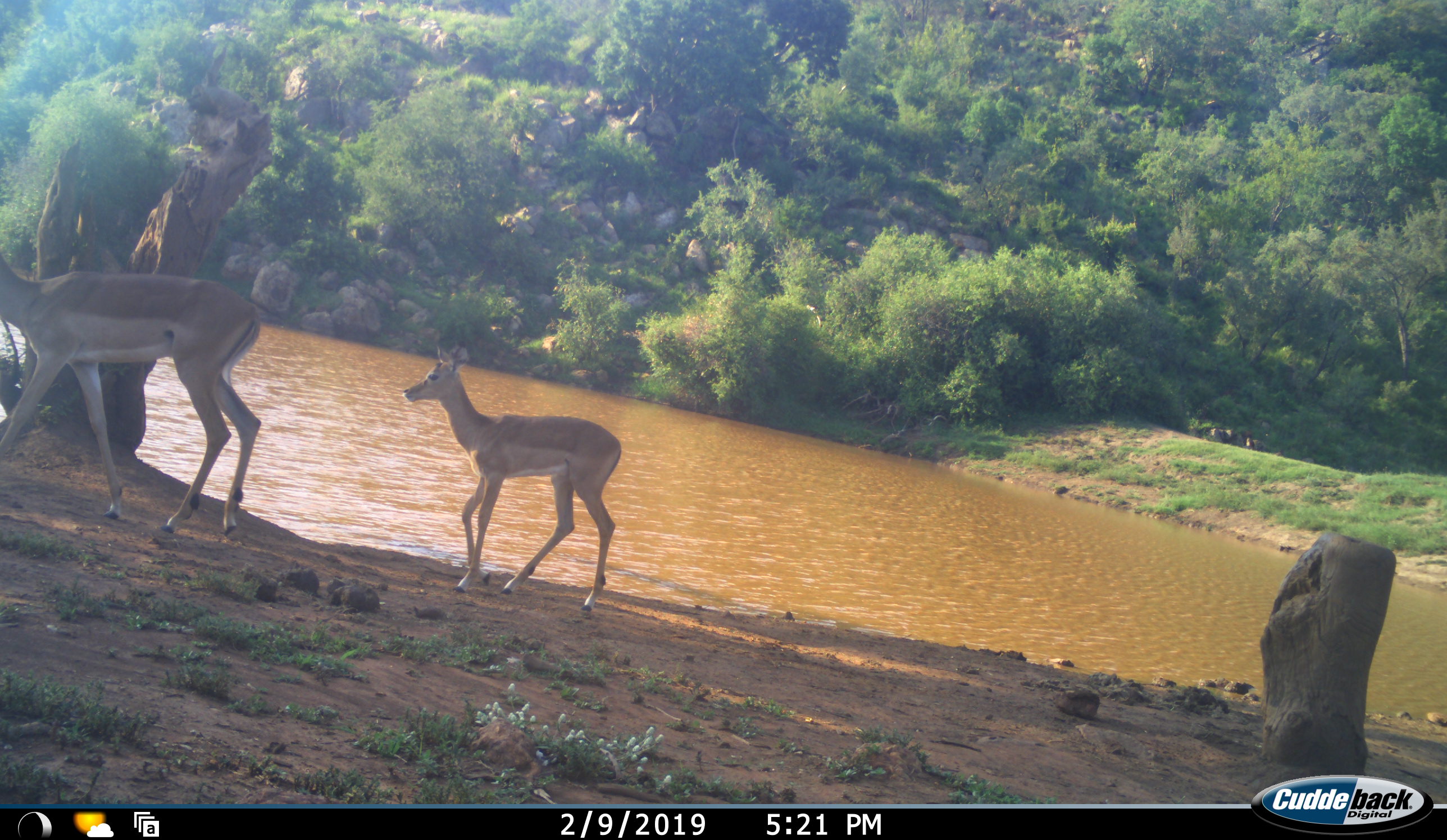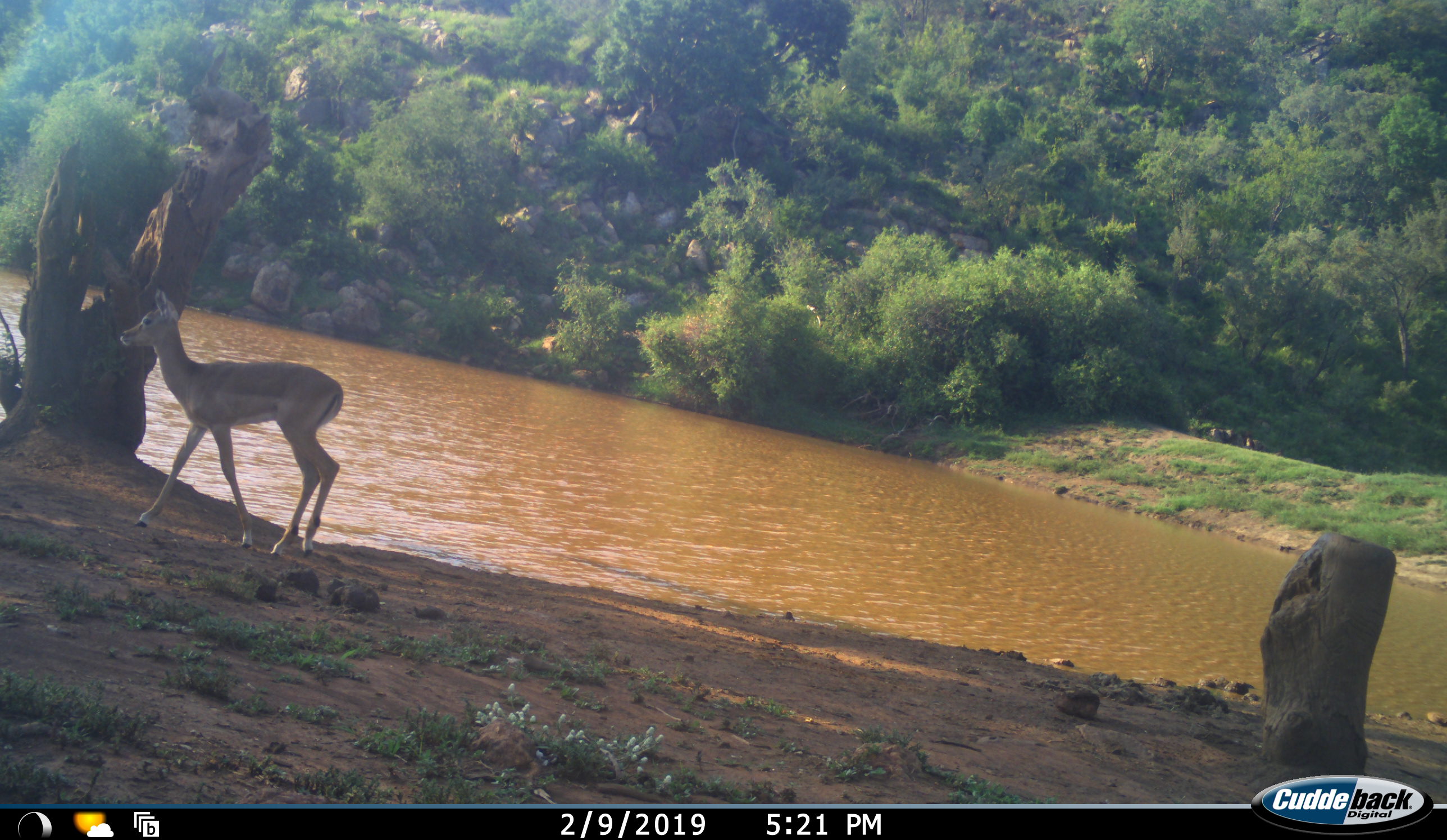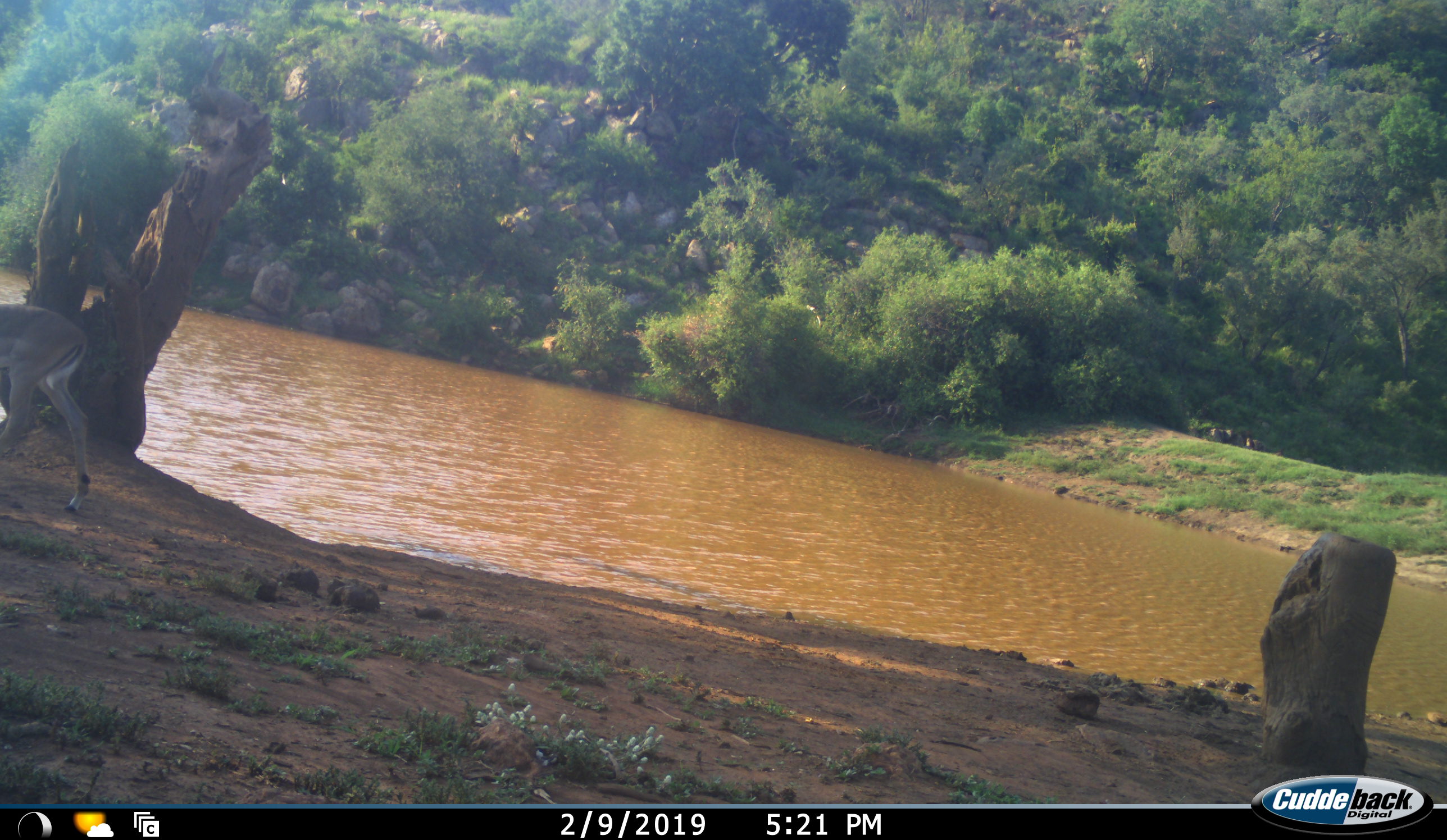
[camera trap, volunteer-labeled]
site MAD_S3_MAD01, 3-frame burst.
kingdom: Animalia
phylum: Chordata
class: Mammalia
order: Artiodactyla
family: Bovidae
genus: Aepyceros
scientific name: Aepyceros melampus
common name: impala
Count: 2.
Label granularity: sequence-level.